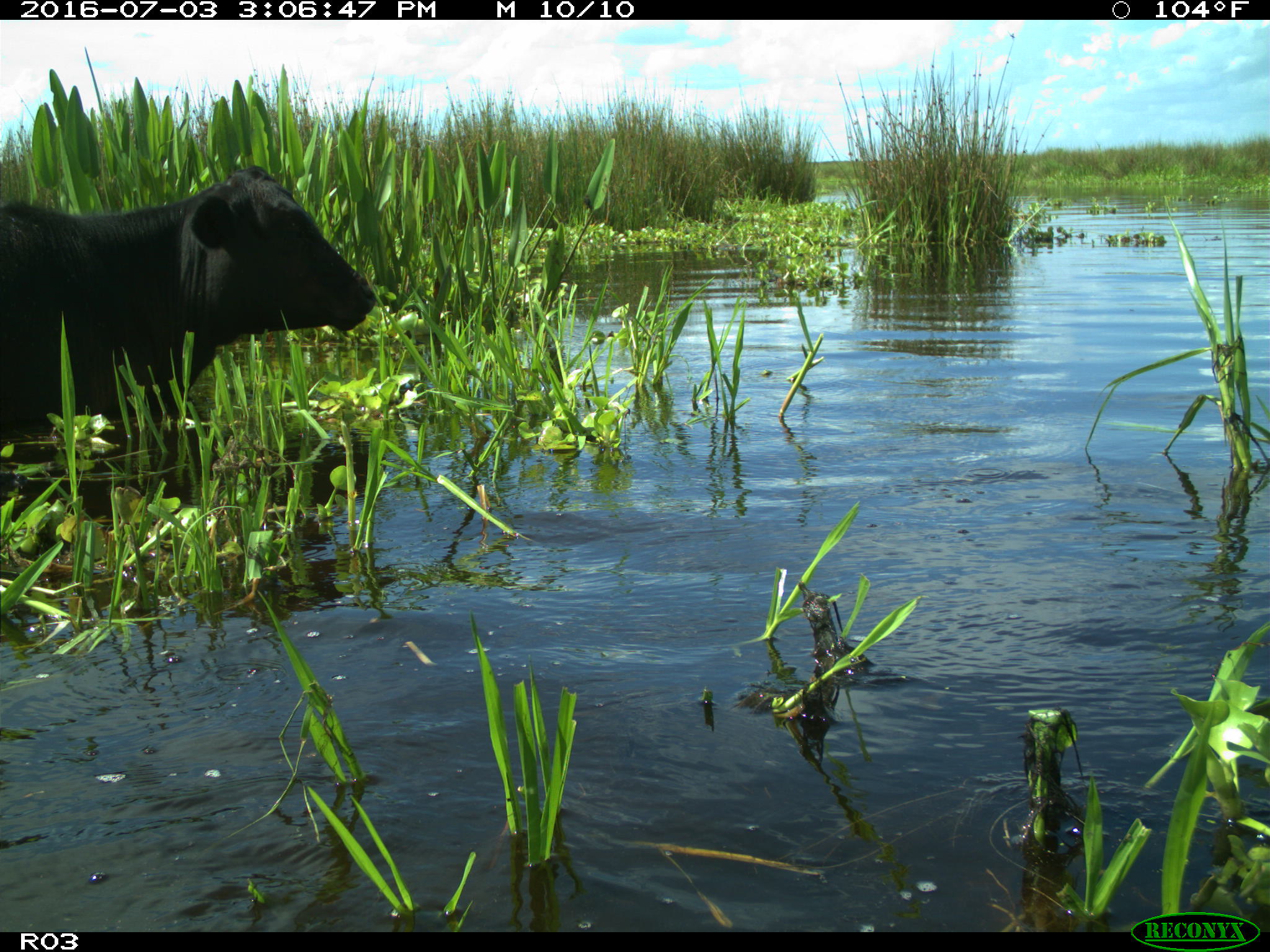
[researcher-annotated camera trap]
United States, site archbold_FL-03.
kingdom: Animalia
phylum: Chordata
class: Mammalia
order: Artiodactyla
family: Bovidae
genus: Bos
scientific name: Bos taurus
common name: domestic cow